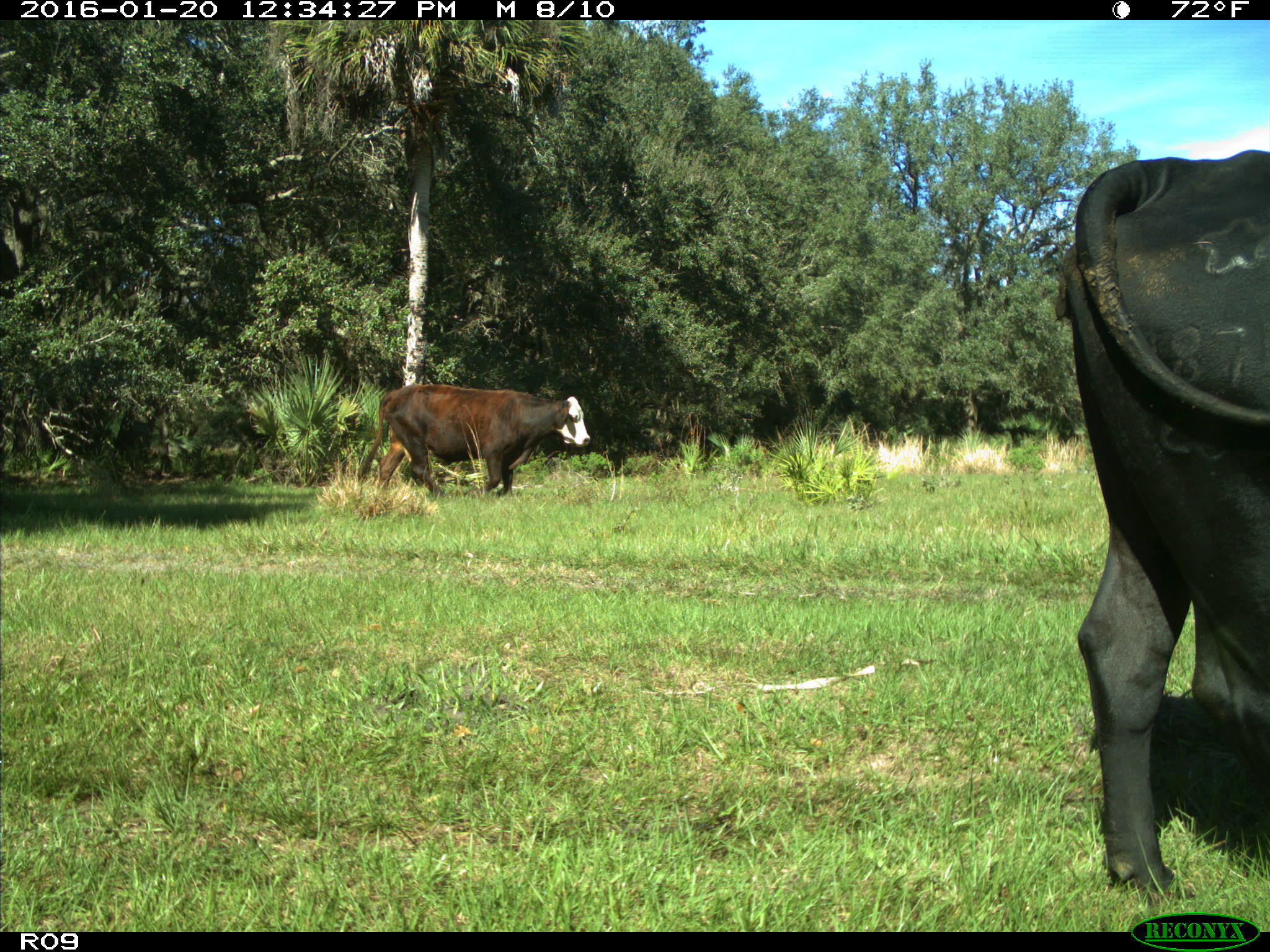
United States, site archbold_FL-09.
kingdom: Animalia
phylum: Chordata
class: Mammalia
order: Artiodactyla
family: Bovidae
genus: Bos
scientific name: Bos taurus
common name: domestic cow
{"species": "Bos taurus (domestic cow)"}